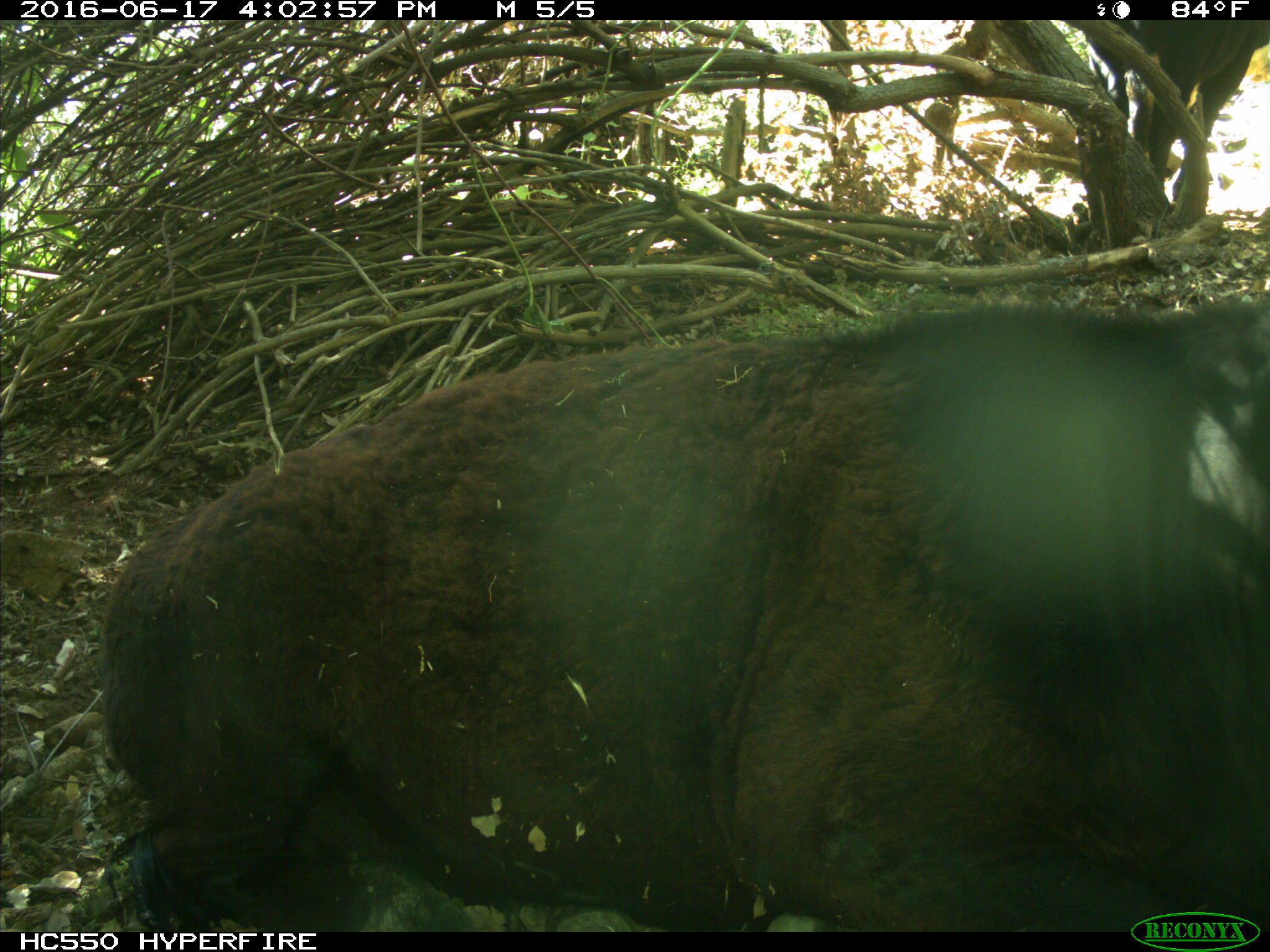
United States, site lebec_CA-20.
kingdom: Animalia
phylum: Chordata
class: Mammalia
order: Artiodactyla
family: Bovidae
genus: Bos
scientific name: Bos taurus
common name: domestic cow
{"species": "Bos taurus (domestic cow)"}